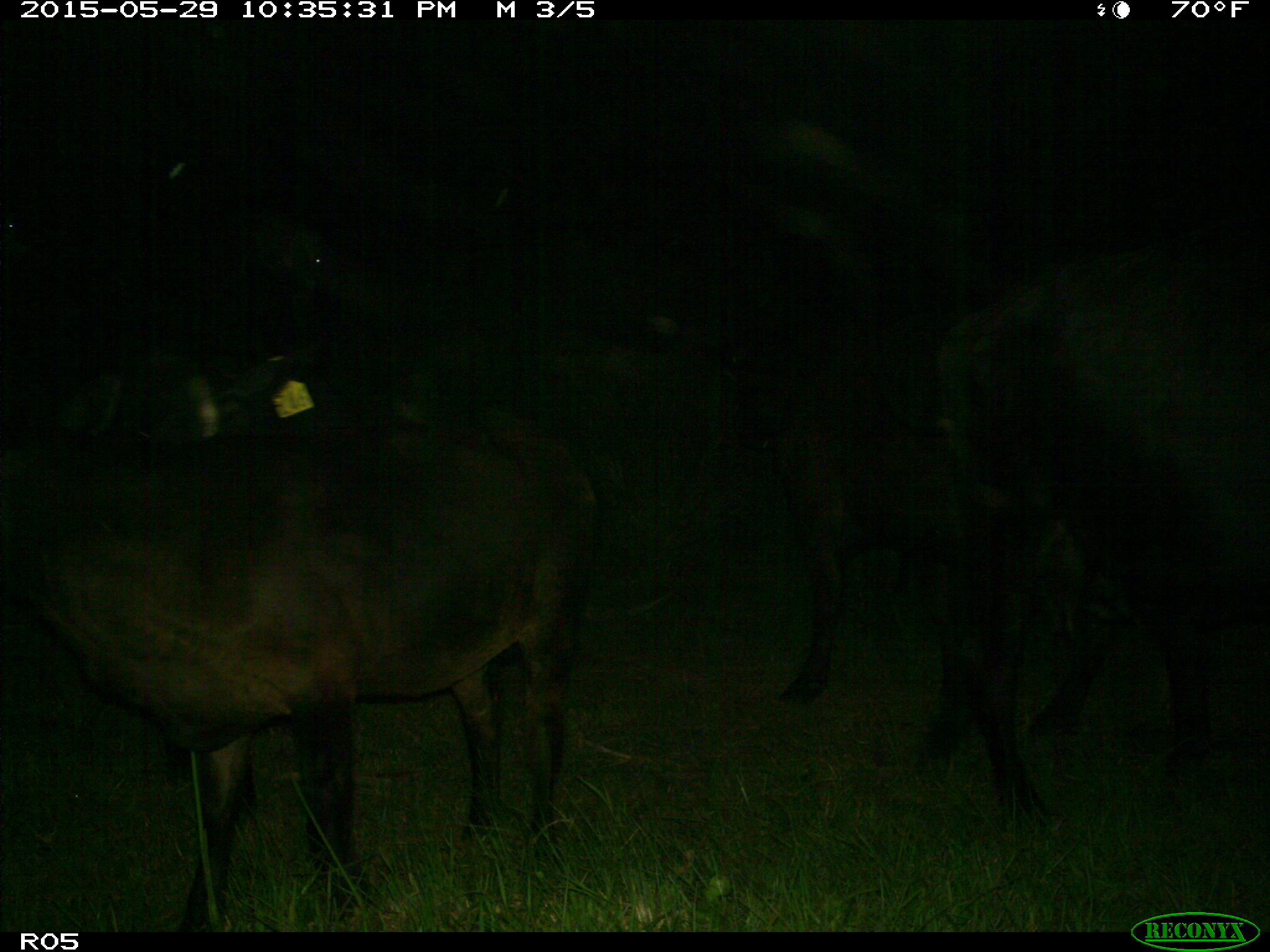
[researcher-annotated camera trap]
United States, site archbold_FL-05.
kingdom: Animalia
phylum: Chordata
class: Mammalia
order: Artiodactyla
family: Bovidae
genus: Bos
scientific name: Bos taurus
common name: domestic cow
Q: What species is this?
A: Bos taurus (domestic cow).